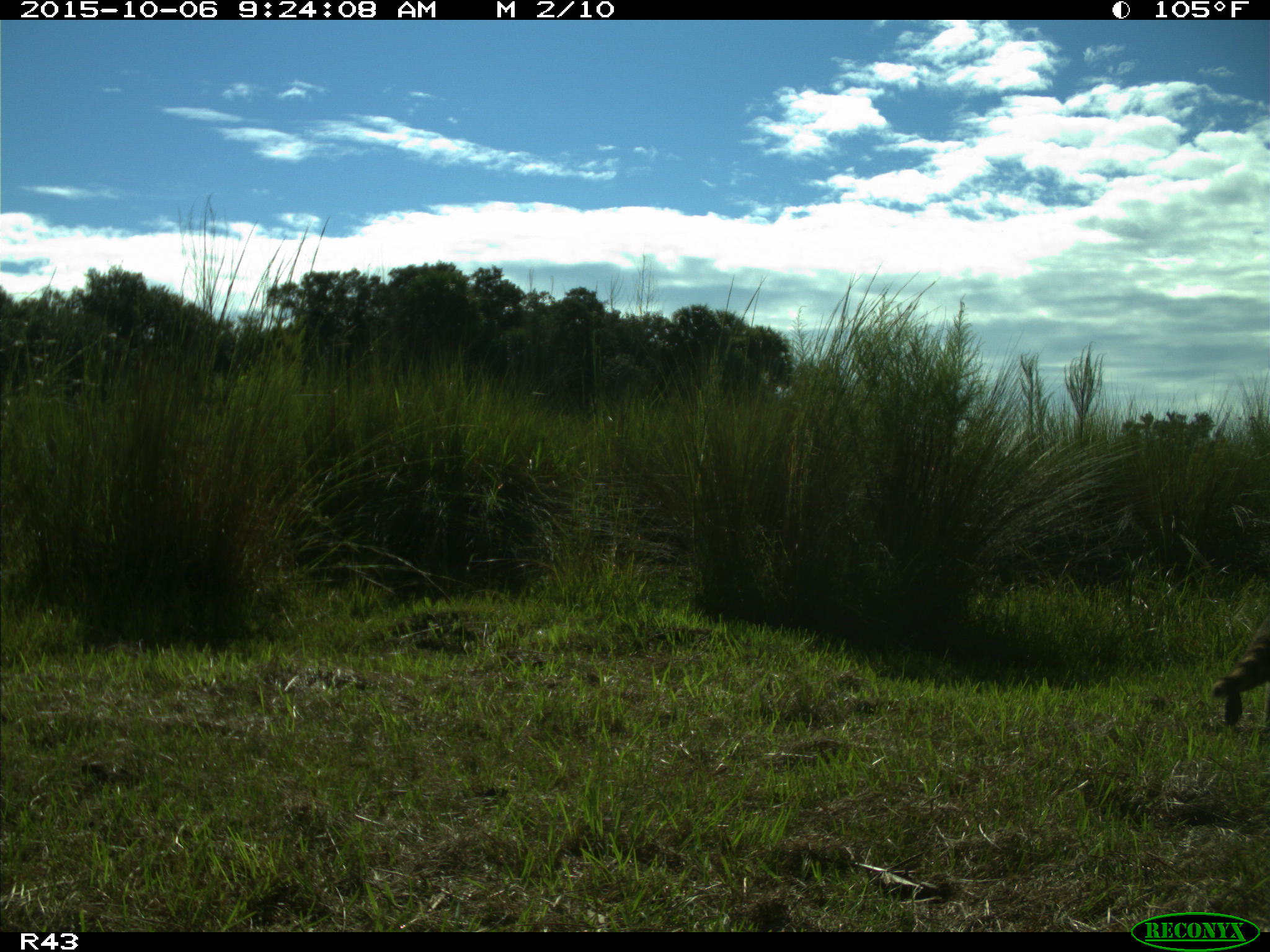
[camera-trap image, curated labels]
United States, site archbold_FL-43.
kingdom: Animalia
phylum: Chordata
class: Mammalia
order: Carnivora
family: Procyonidae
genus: Procyon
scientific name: Procyon lotor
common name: common raccoon